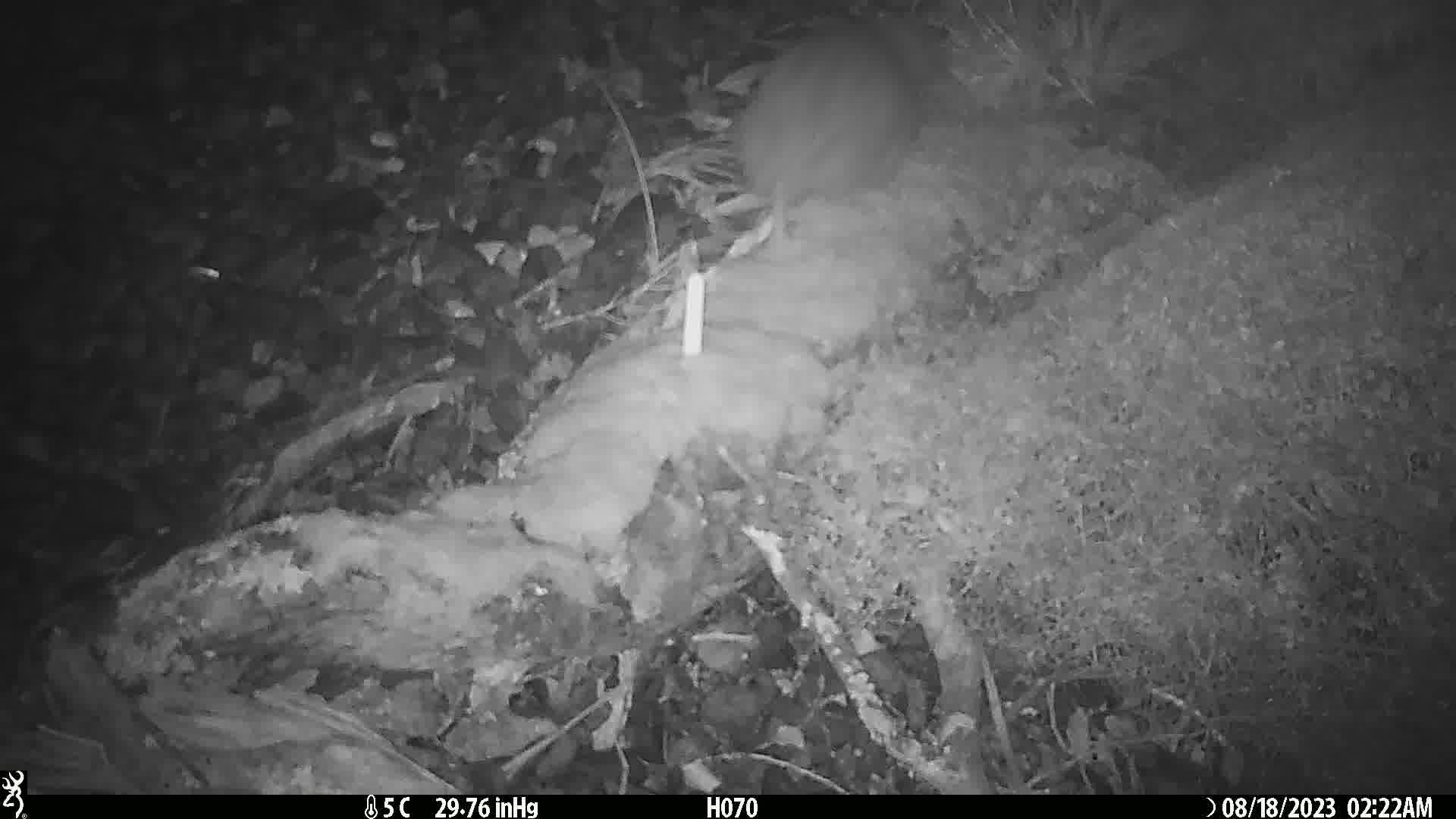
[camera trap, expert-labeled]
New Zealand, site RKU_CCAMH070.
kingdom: Animalia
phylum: Chordata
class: Aves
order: Apterygiformes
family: Apterygidae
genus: Apteryx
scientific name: Apteryx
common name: kiwi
Kiwi (Apteryx).